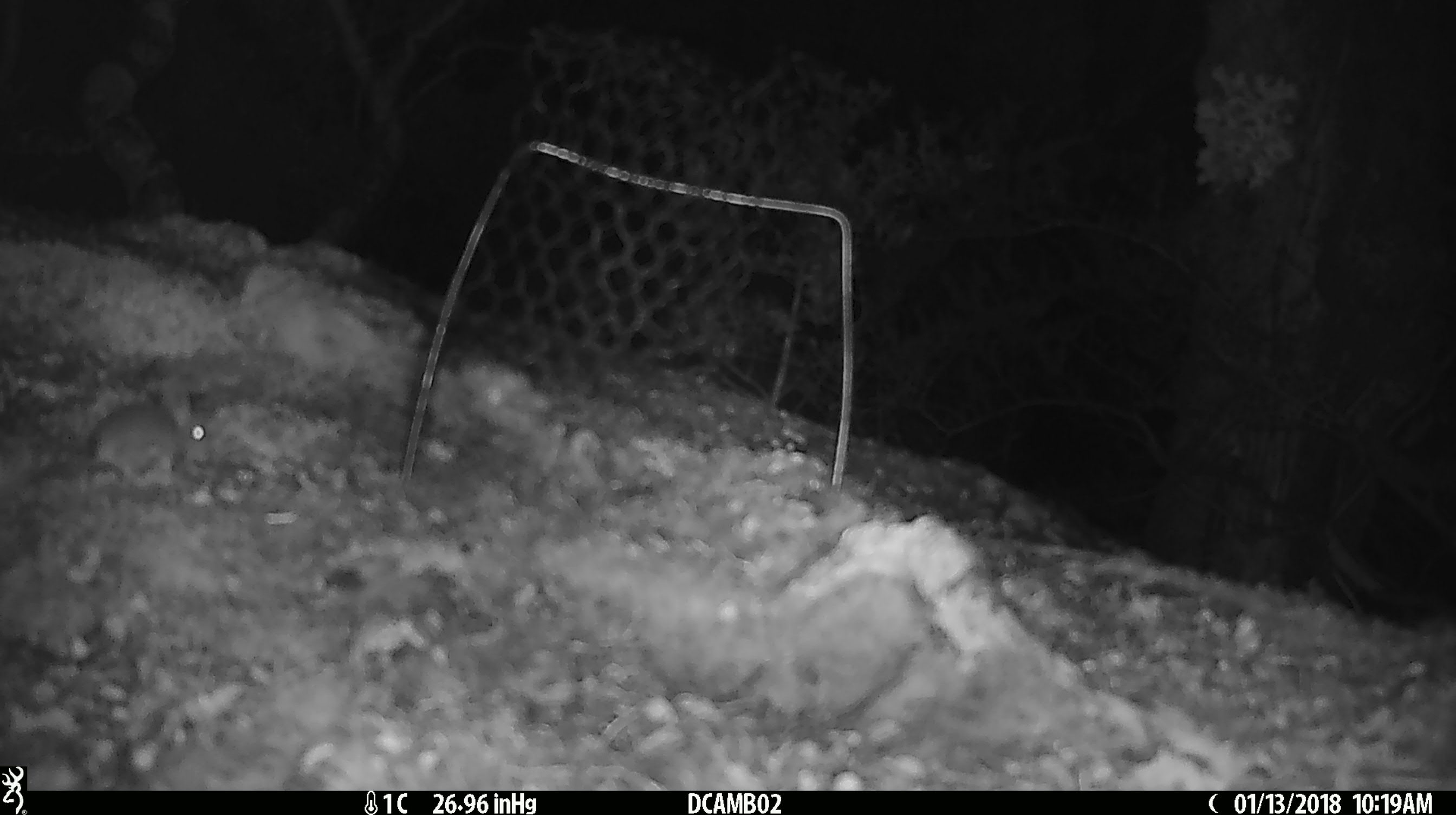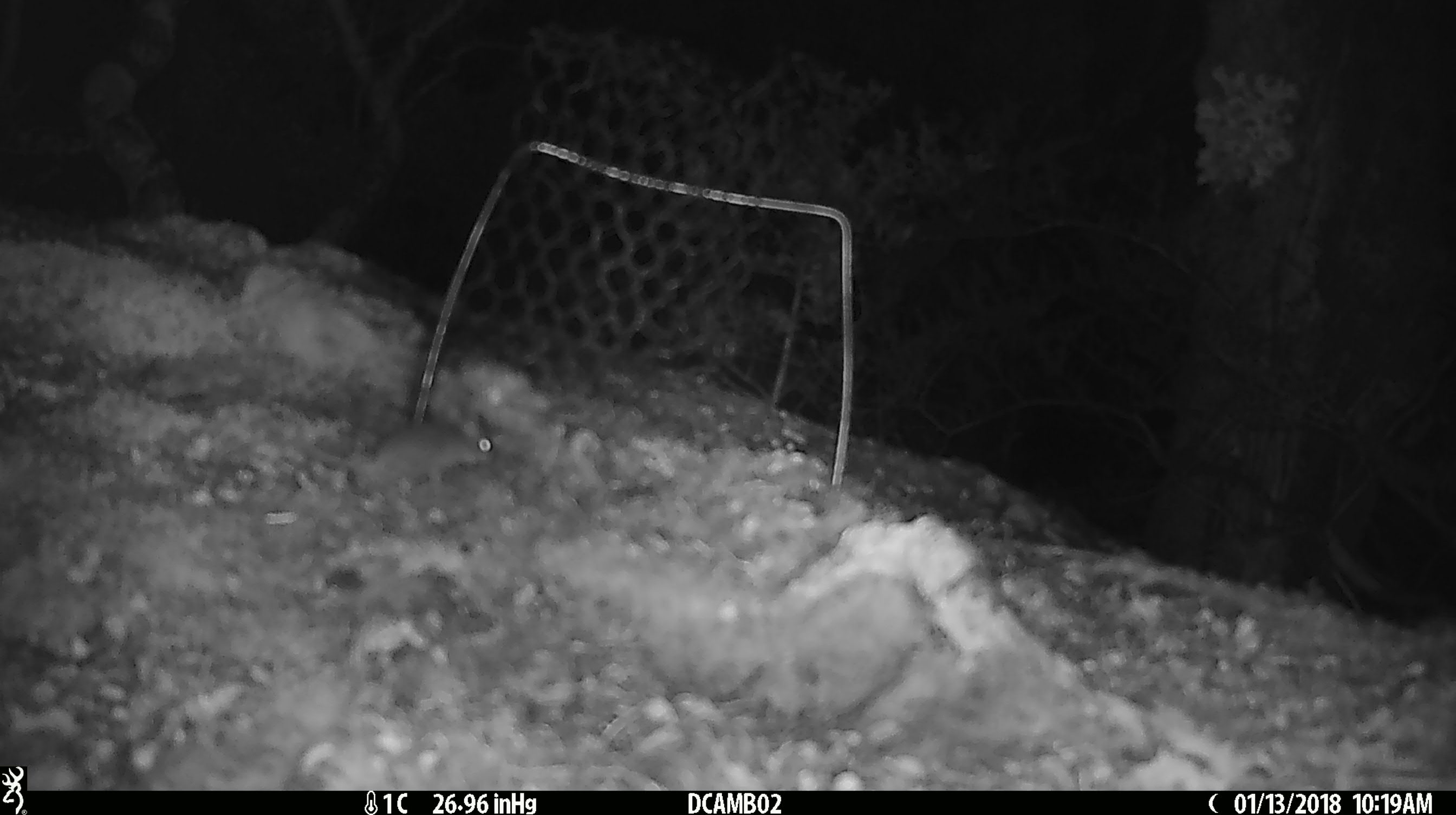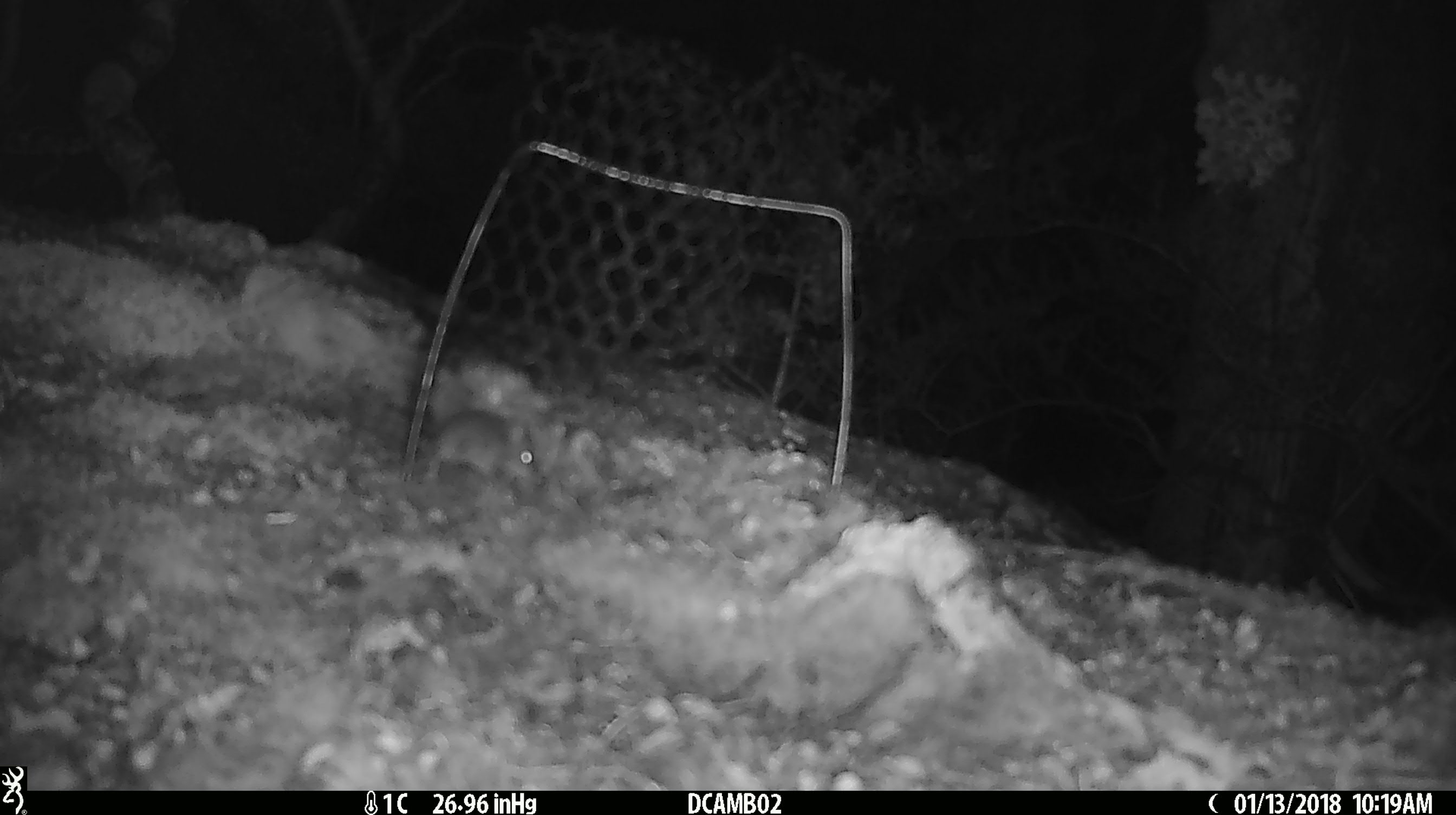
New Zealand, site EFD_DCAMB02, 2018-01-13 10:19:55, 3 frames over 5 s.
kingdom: Animalia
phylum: Chordata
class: Mammalia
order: Rodentia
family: Muridae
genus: Mus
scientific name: Mus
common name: mouse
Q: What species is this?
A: Mouse (Mus).